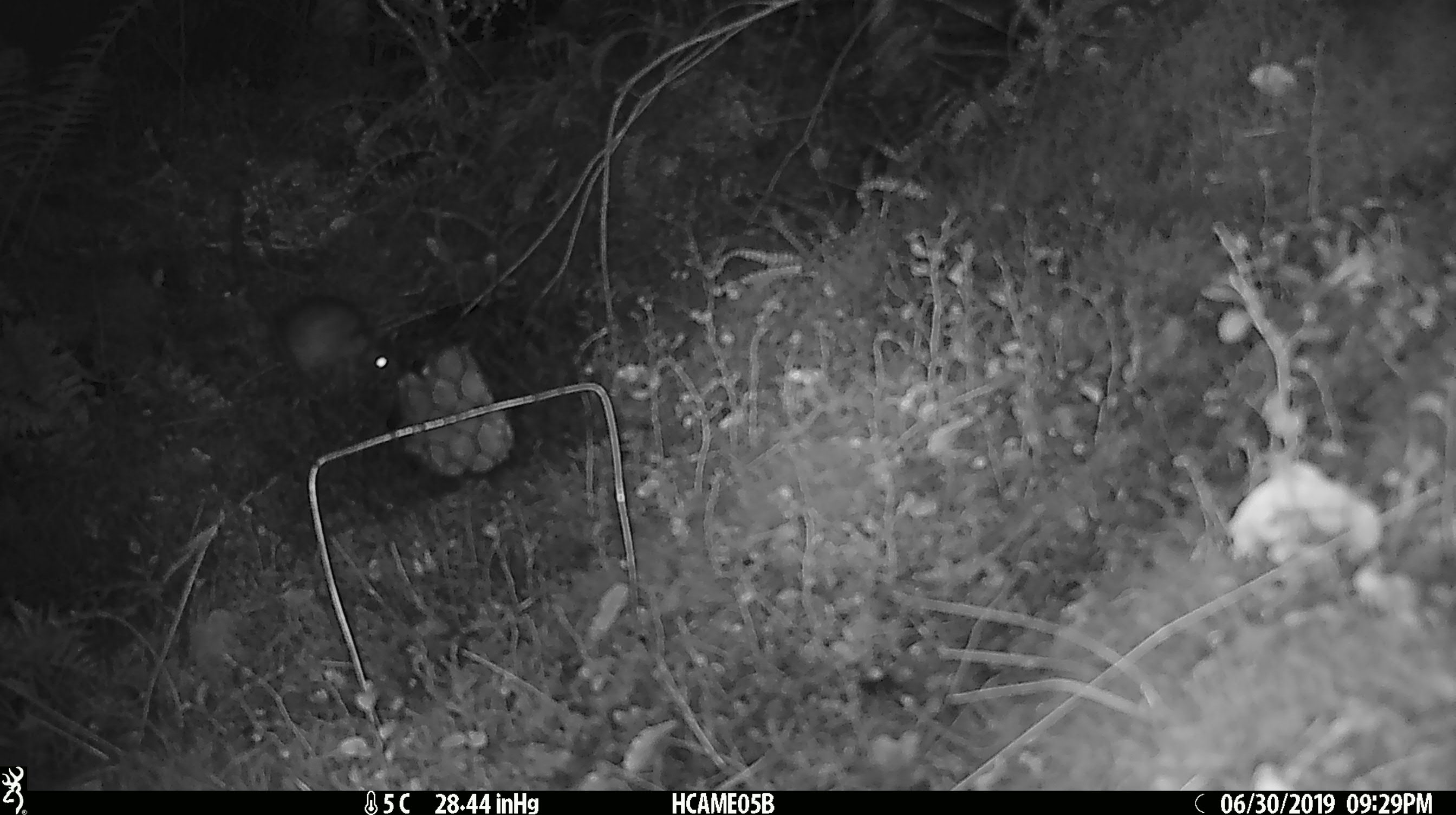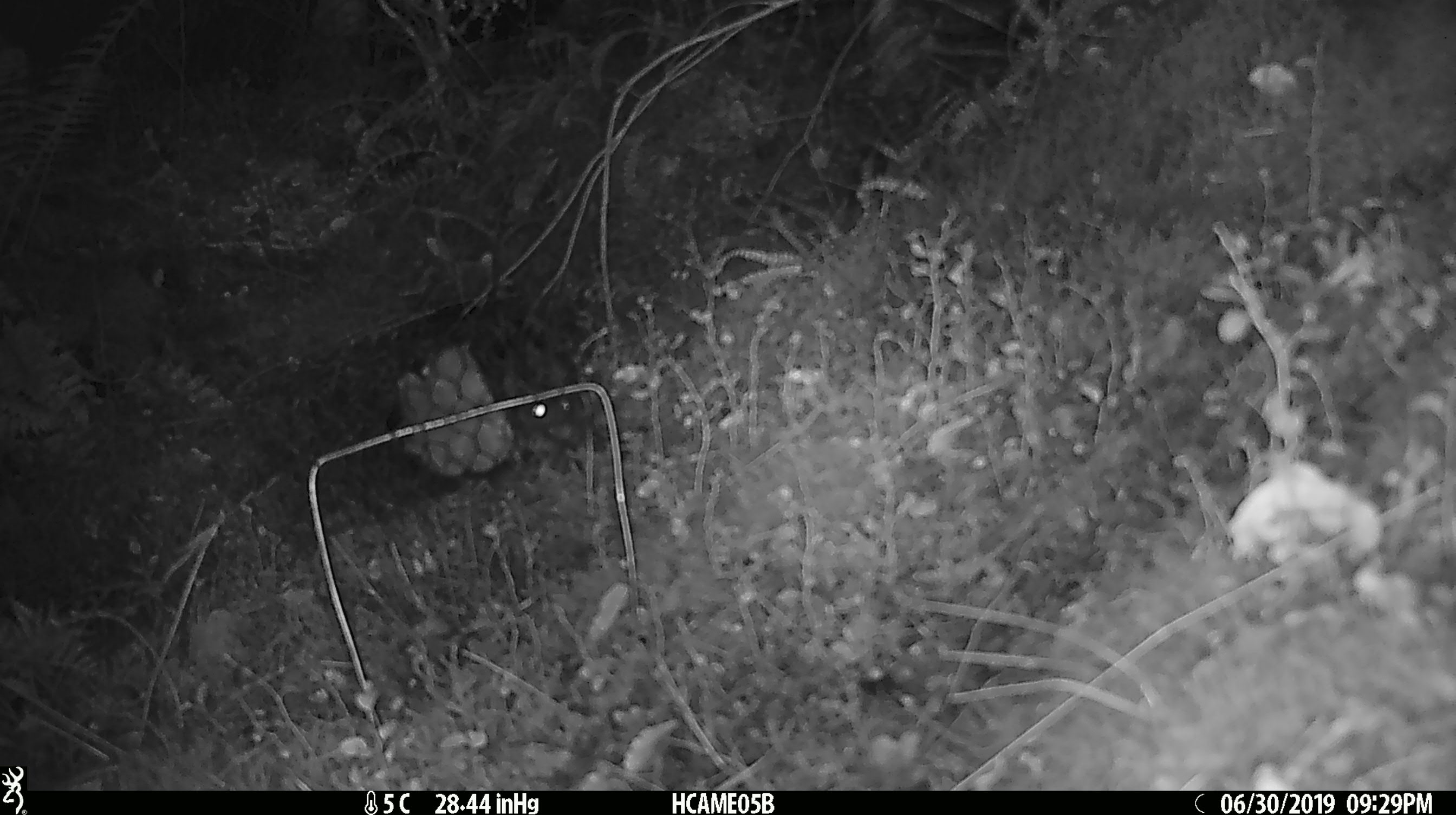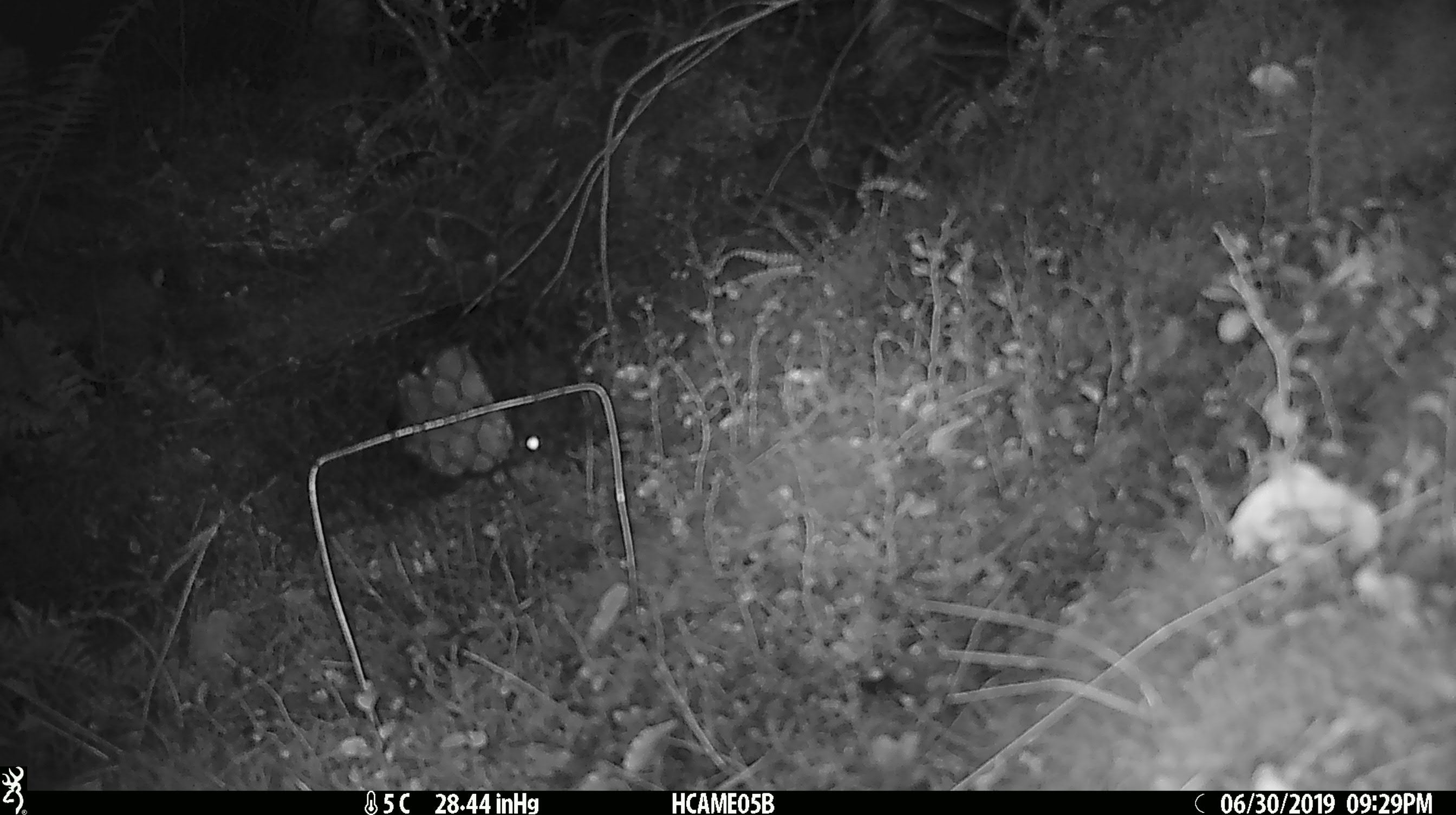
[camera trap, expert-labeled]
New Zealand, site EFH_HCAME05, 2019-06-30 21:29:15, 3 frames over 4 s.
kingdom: Animalia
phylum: Chordata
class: Mammalia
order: Rodentia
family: Muridae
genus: Rattus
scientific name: Rattus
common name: rat